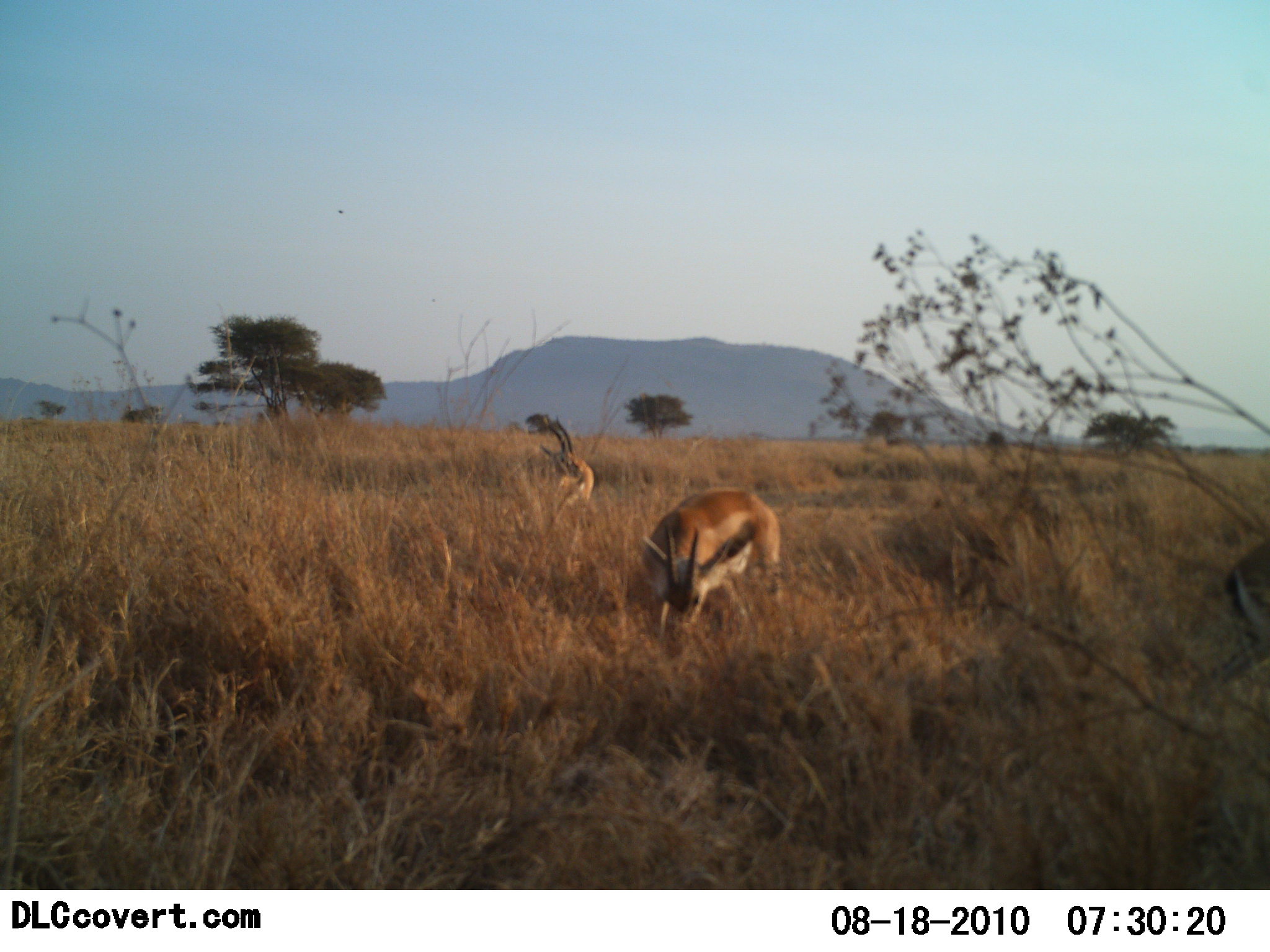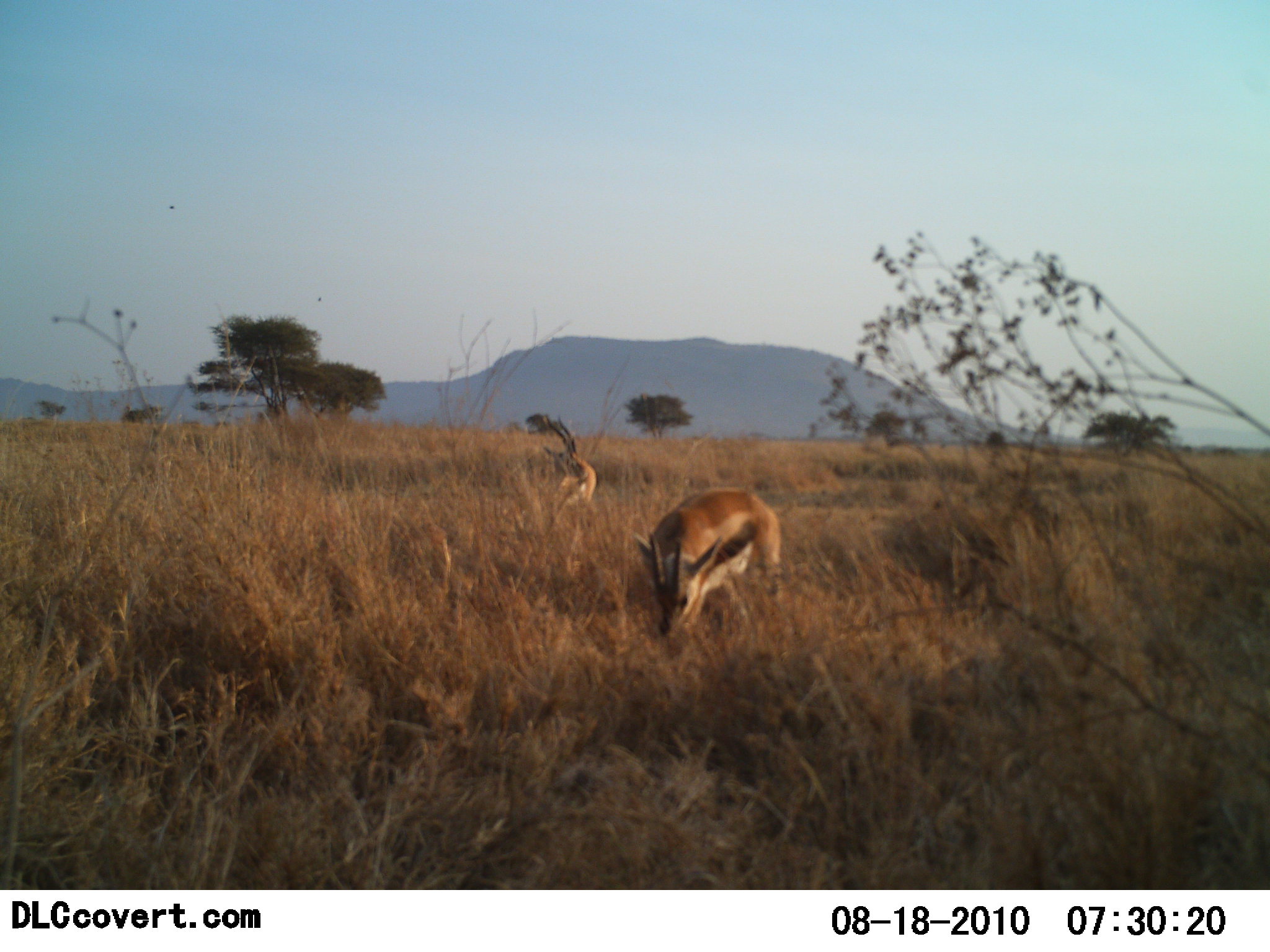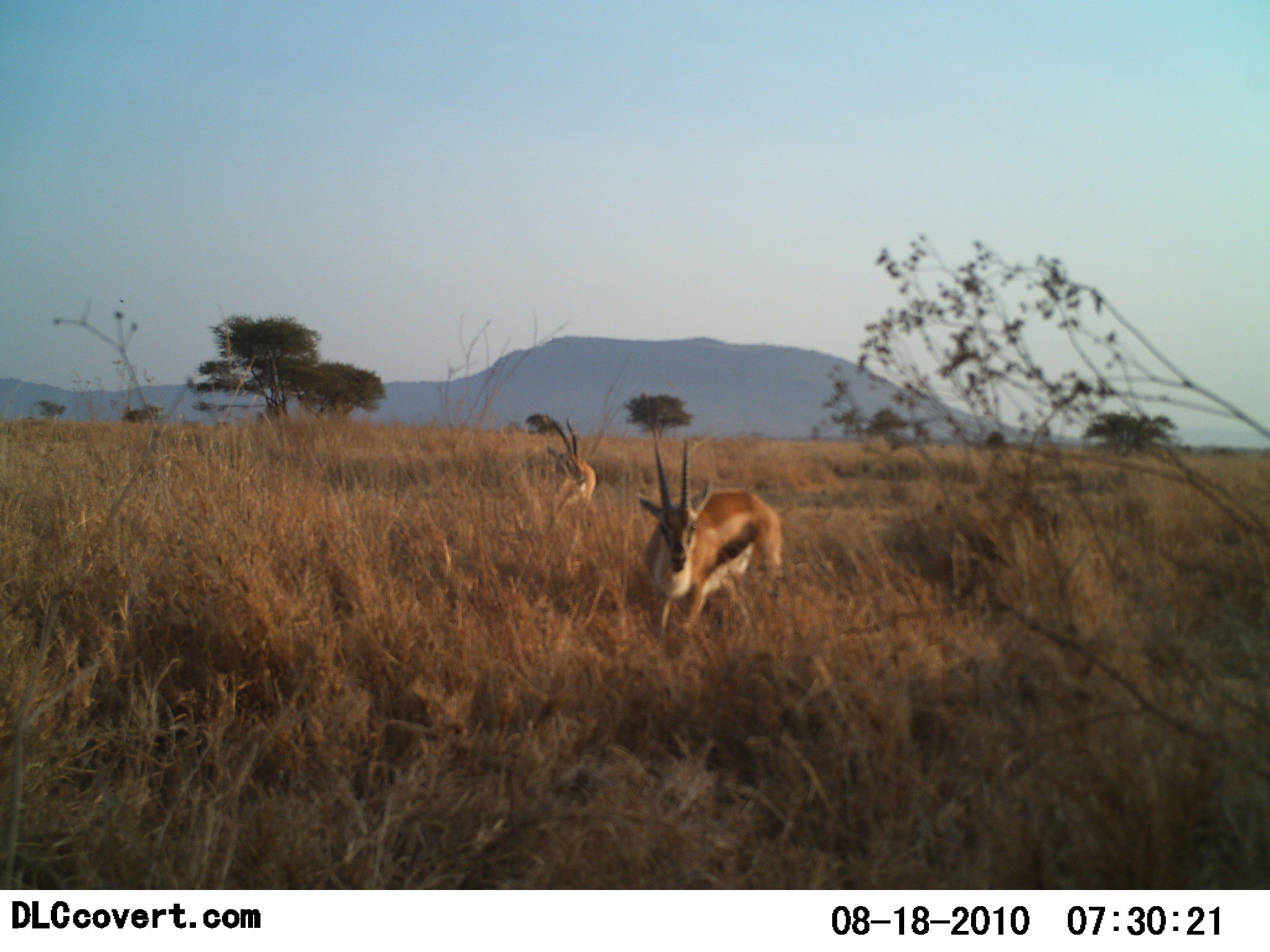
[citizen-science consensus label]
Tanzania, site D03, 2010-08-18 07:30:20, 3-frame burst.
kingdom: Animalia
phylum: Chordata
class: Mammalia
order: Artiodactyla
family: Bovidae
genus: Eudorcas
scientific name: Eudorcas thomsonii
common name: thomson's gazelle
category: gazellethomsons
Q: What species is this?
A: Gazellethomsons (thomson's gazelle) (Eudorcas thomsonii).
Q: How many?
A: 3.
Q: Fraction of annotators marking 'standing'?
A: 50%.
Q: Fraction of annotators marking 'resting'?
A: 0%.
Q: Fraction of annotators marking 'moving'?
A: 29%.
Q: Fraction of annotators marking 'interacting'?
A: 0%.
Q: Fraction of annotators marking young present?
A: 0%.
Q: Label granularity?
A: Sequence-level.